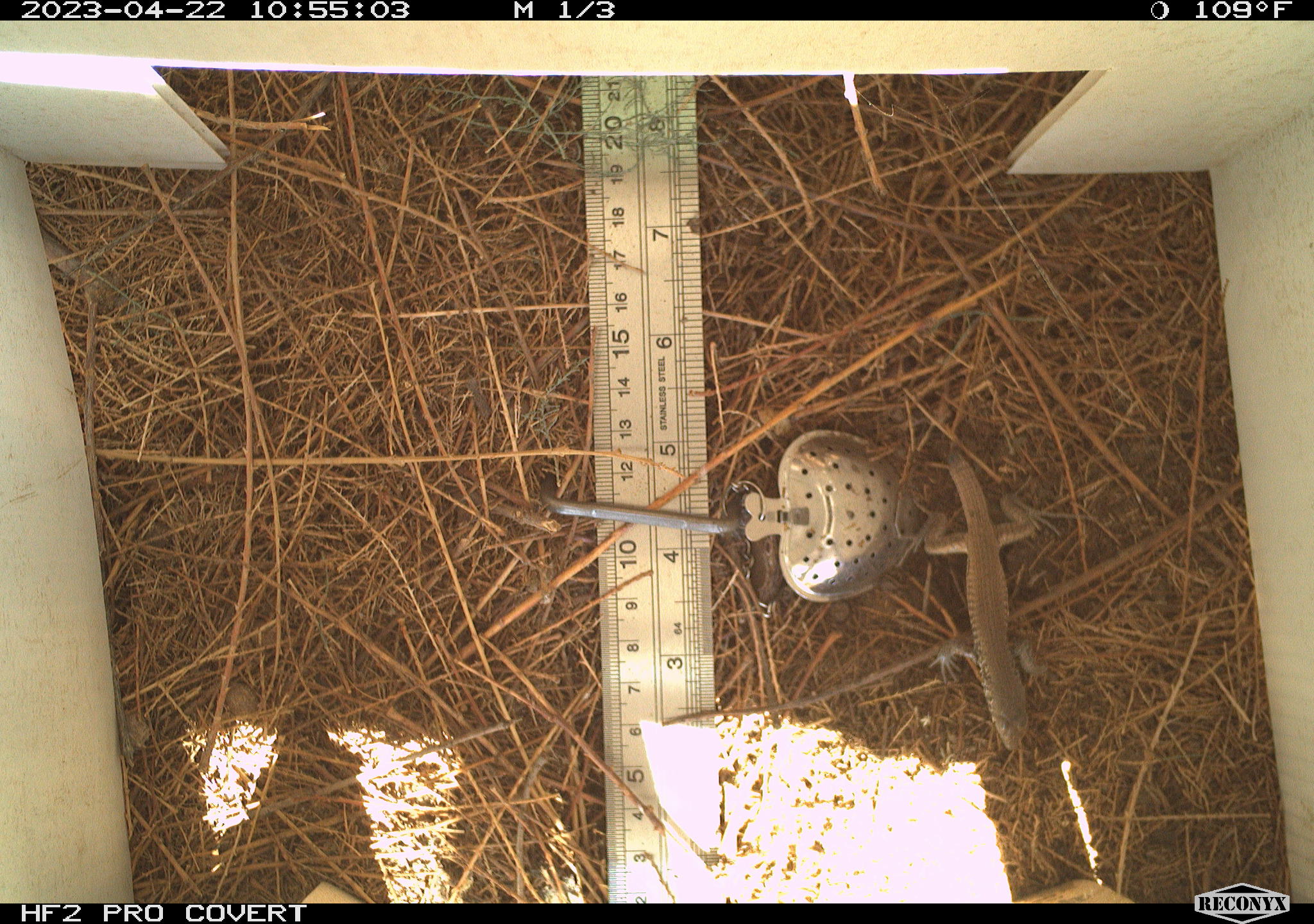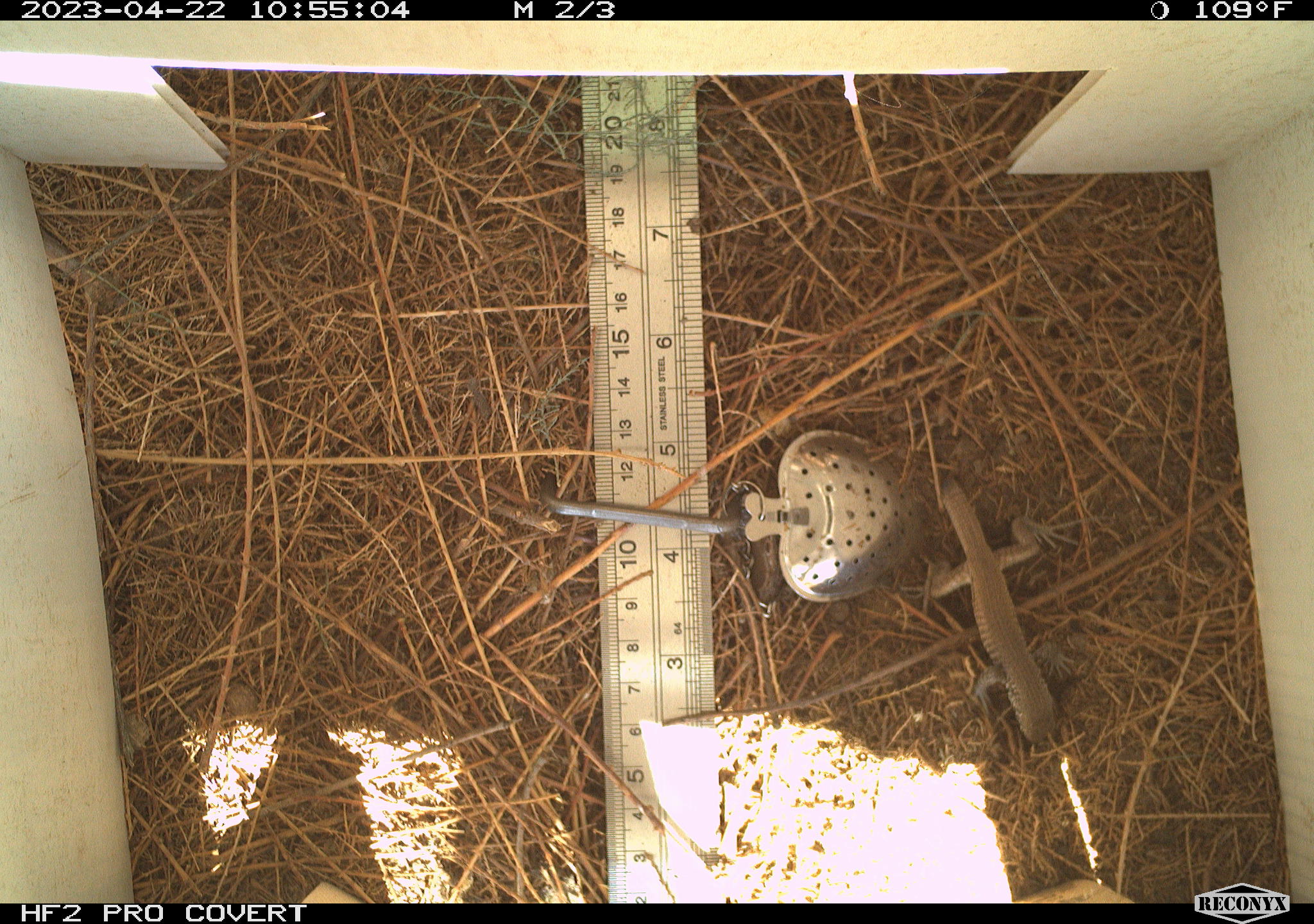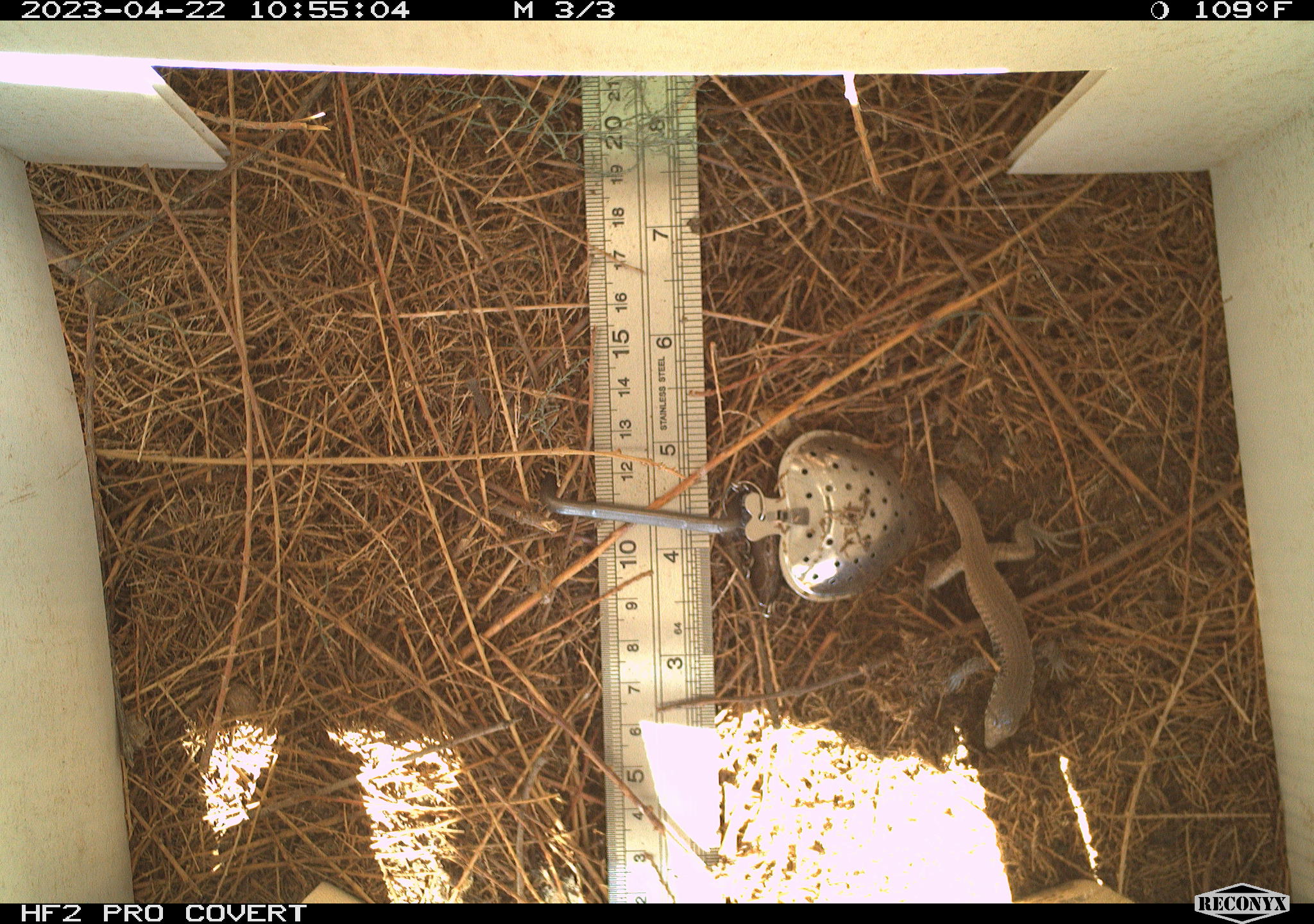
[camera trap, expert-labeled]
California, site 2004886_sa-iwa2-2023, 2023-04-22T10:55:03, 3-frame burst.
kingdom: Animalia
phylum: Chordata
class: Reptilia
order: Squamata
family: Teiidae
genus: Aspidoscelis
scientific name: Aspidoscelis tigris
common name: western whiptail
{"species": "western whiptail (Aspidoscelis tigris)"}